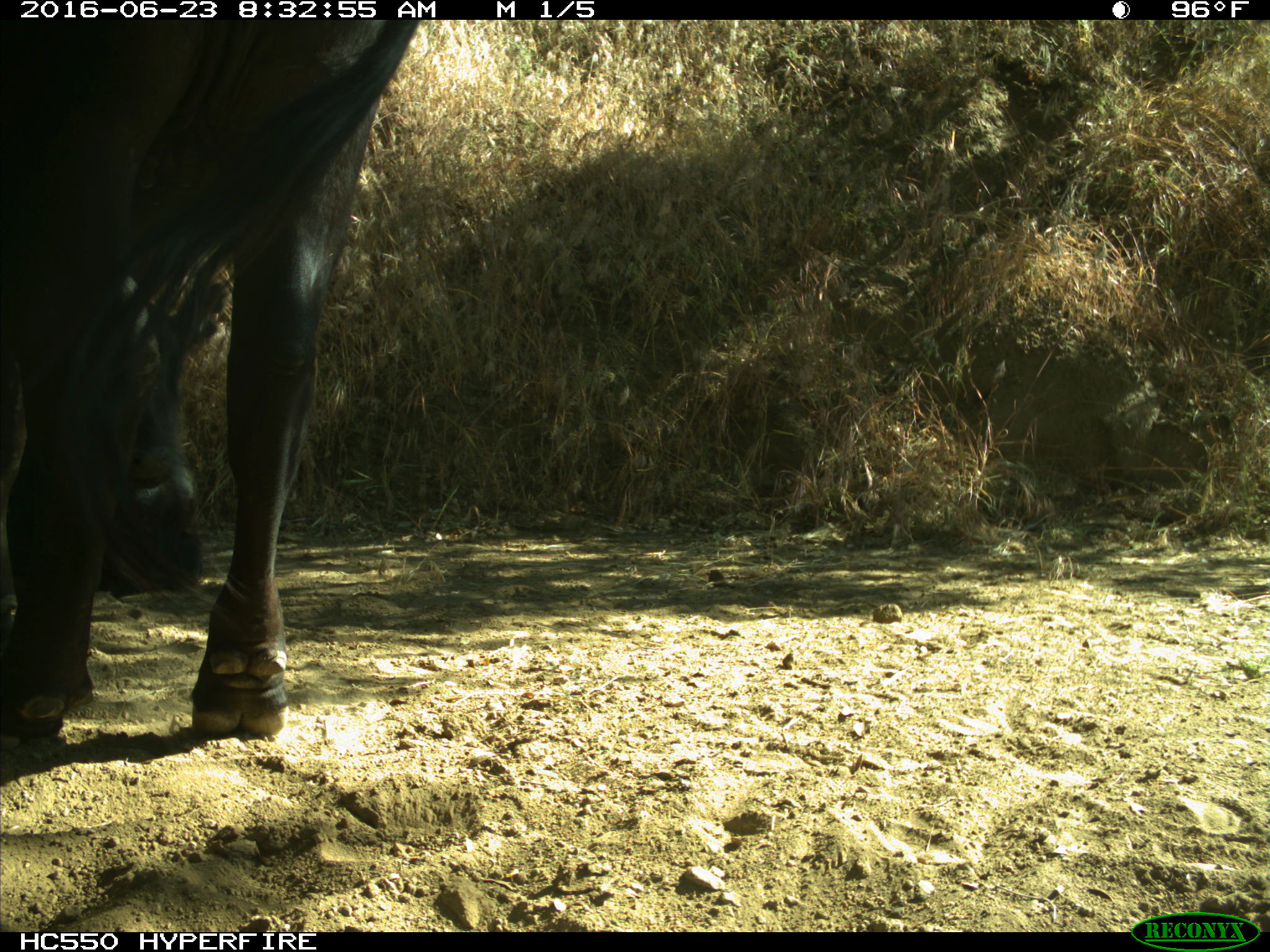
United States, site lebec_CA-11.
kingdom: Animalia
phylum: Chordata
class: Mammalia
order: Artiodactyla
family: Bovidae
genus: Bos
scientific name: Bos taurus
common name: domestic cow